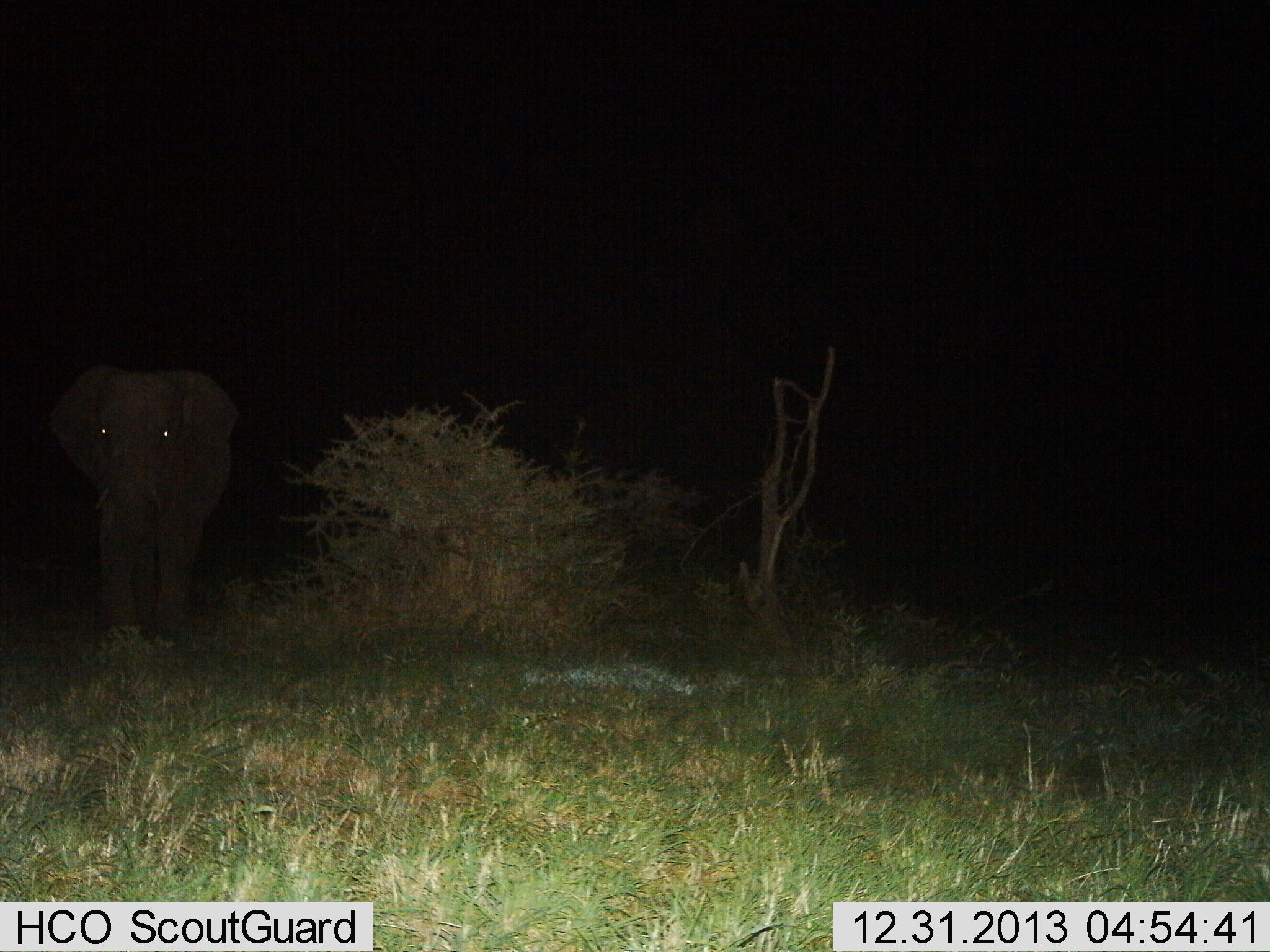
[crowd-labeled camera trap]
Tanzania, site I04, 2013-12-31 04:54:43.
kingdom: Animalia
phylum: Chordata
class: Mammalia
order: Proboscidea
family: Elephantidae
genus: Loxodonta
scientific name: Loxodonta africana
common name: african bush elephant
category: elephant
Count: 1.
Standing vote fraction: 65%.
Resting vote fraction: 3%.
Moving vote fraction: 40%.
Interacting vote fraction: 0%.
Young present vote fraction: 0%.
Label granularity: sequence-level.